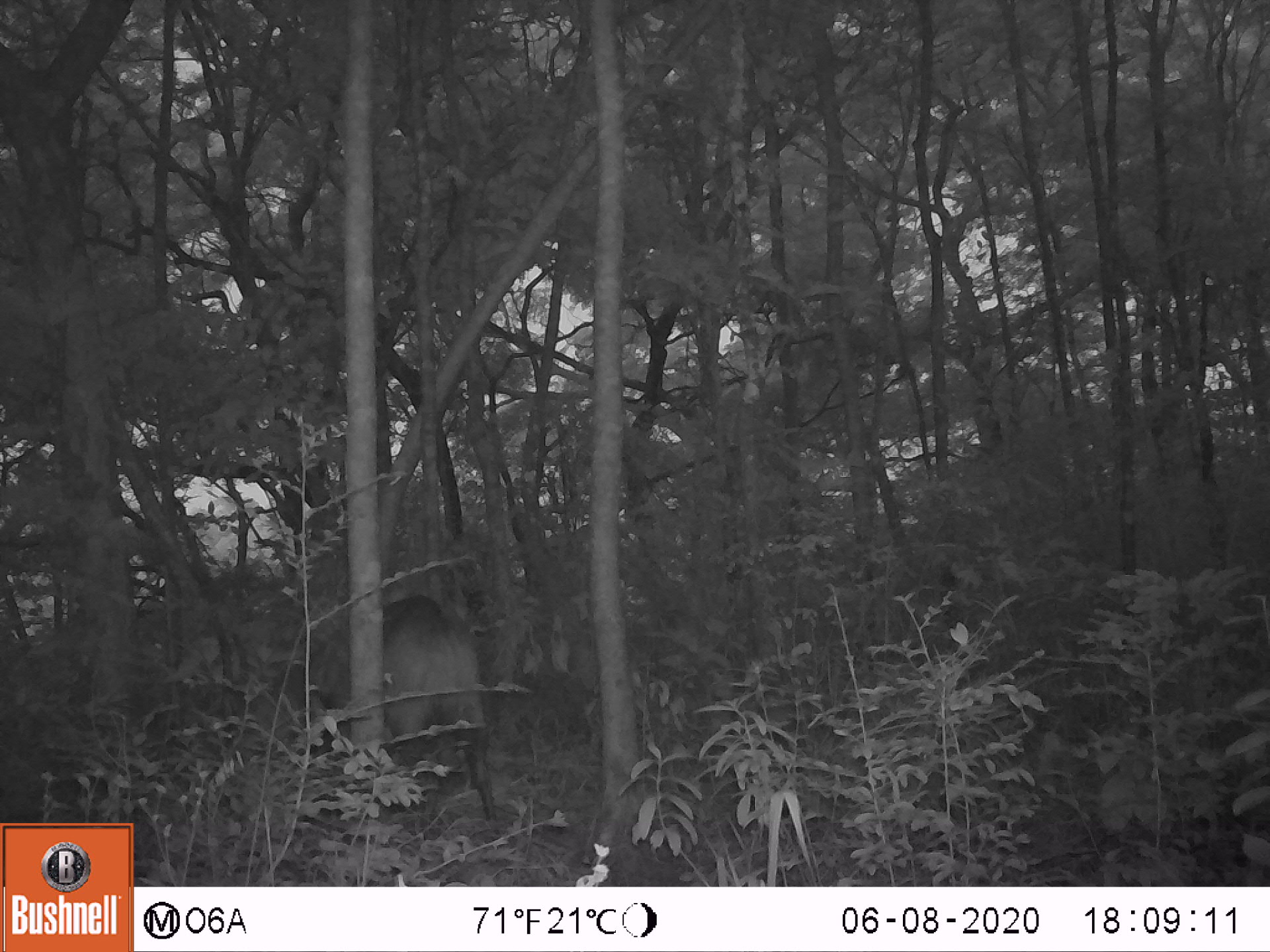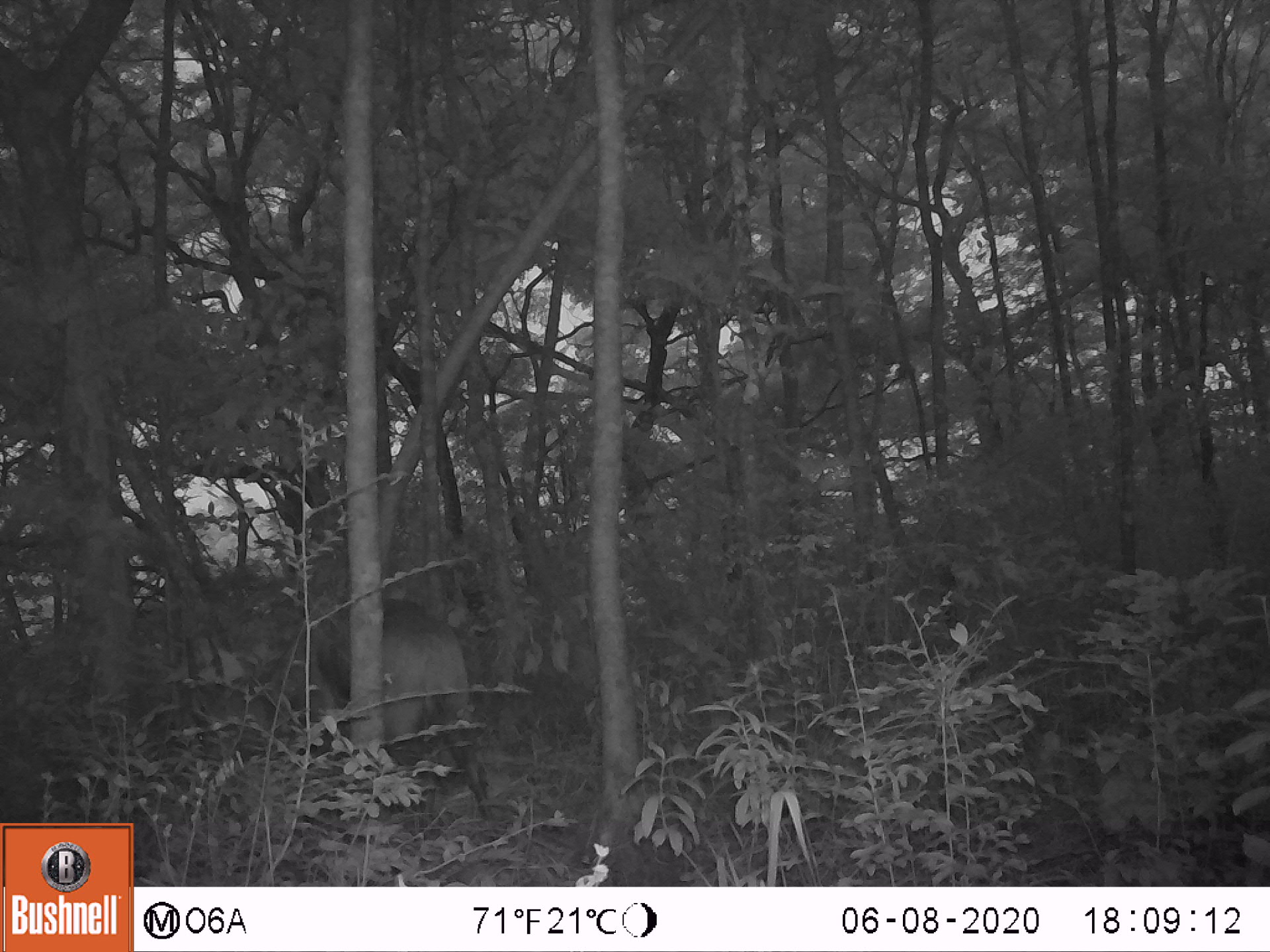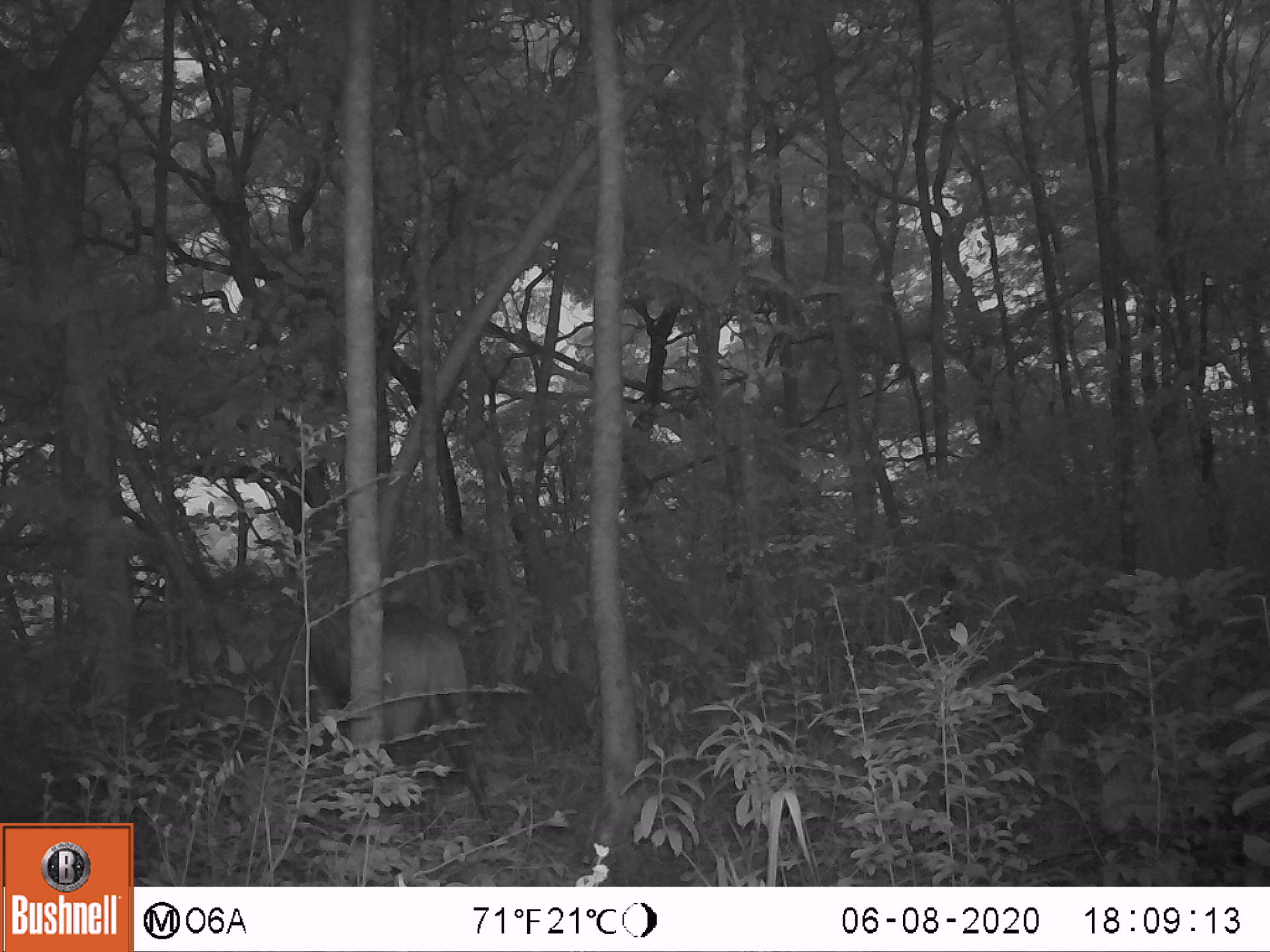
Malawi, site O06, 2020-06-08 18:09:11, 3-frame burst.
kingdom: Animalia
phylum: Chordata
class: Mammalia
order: Artiodactyla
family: Bovidae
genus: Tragelaphus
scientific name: Tragelaphus sylvaticus sylvaticus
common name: cape bushbuck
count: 1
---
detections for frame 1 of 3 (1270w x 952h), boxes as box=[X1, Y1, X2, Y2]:
cape bushbuck: box=[209, 594, 501, 834]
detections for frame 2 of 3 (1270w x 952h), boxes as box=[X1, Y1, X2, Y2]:
cape bushbuck: box=[178, 596, 499, 831]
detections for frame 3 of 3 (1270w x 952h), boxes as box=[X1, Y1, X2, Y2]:
cape bushbuck: box=[178, 601, 503, 842]